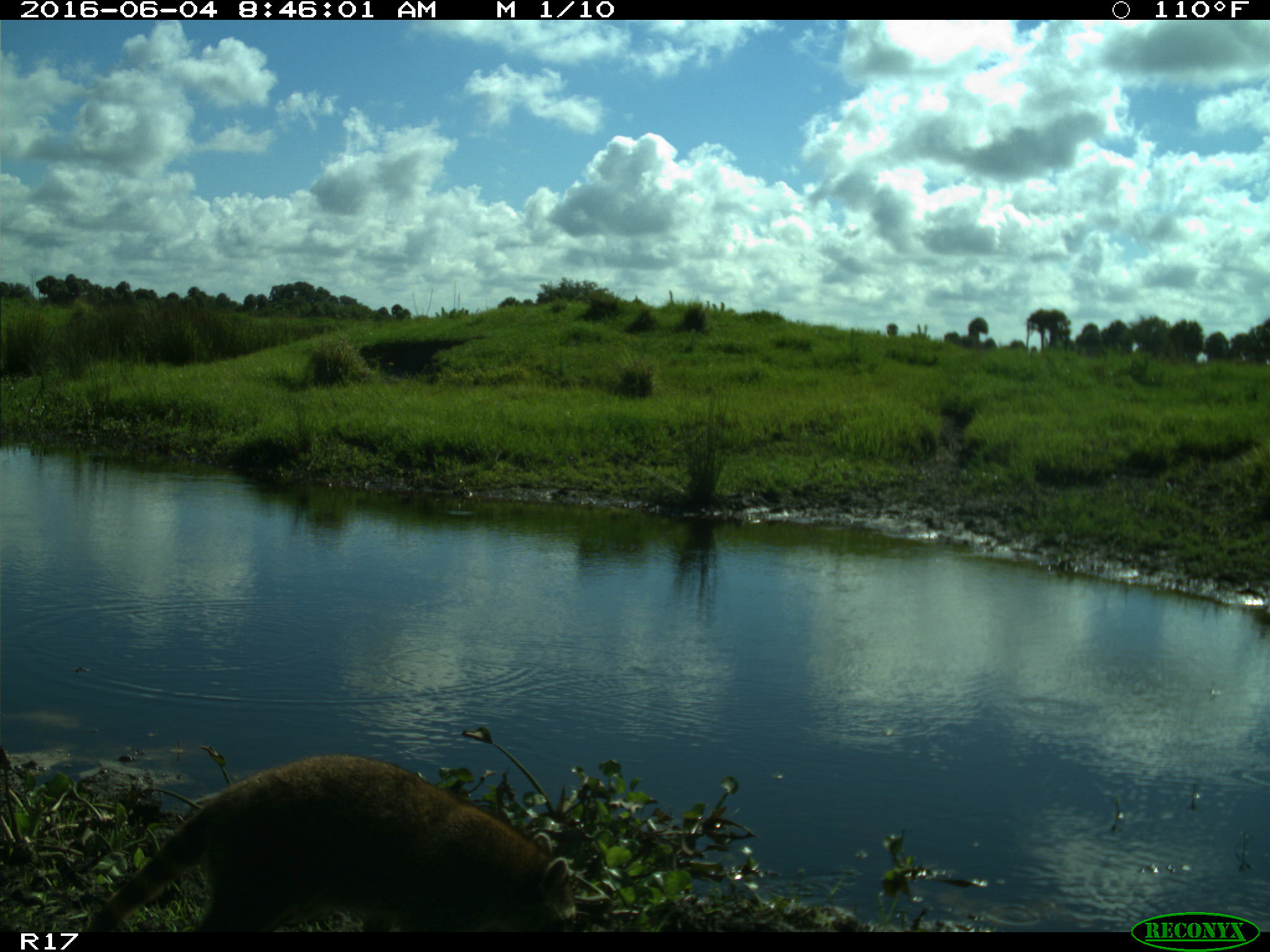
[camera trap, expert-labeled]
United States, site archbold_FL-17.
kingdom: Animalia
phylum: Chordata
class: Mammalia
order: Carnivora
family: Procyonidae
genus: Procyon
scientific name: Procyon lotor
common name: common raccoon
Procyon lotor (common raccoon).